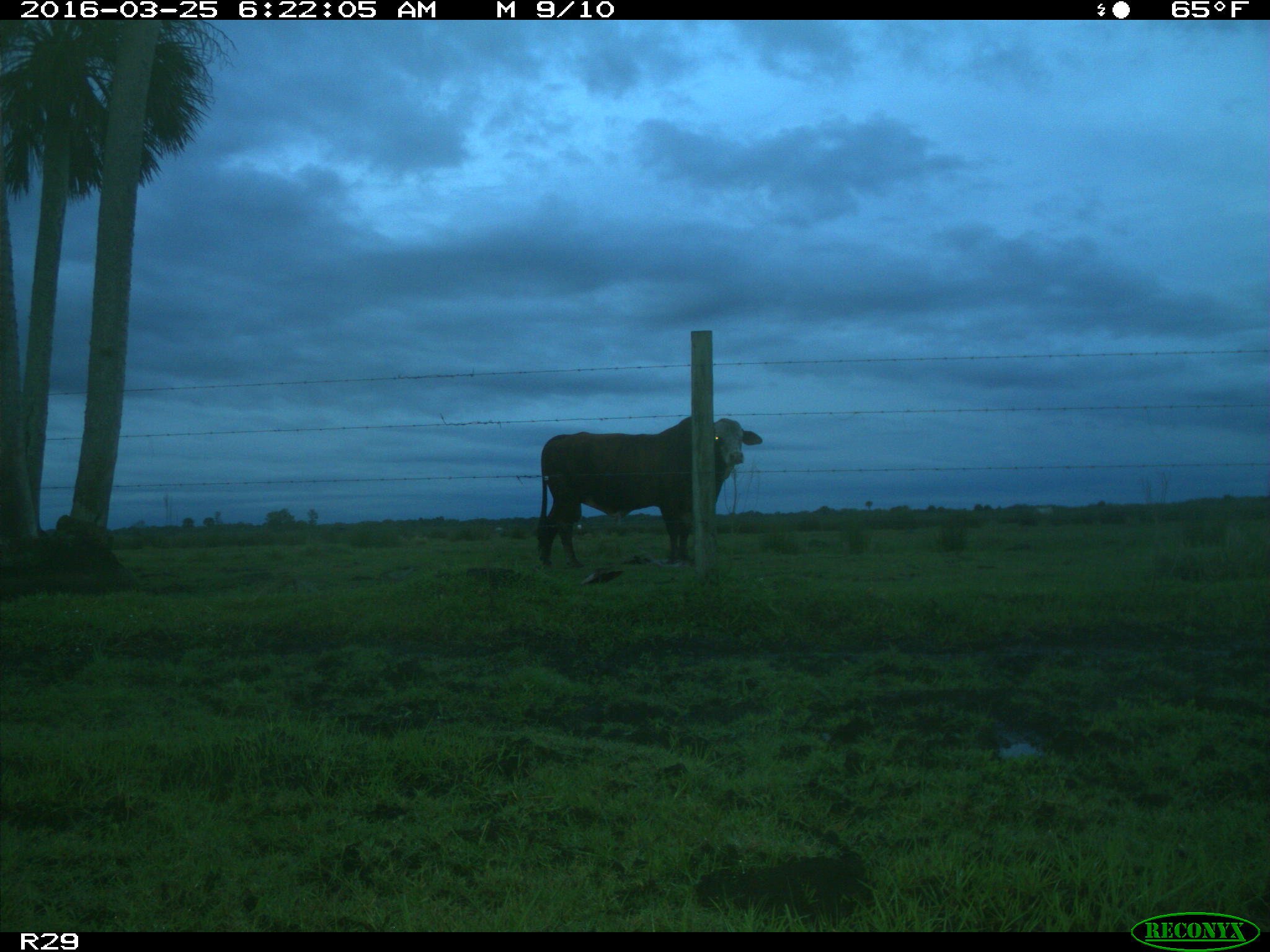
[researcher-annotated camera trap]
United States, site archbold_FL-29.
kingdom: Animalia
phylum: Chordata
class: Mammalia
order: Artiodactyla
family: Bovidae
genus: Bos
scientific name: Bos taurus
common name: domestic cow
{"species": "Bos taurus (domestic cow)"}